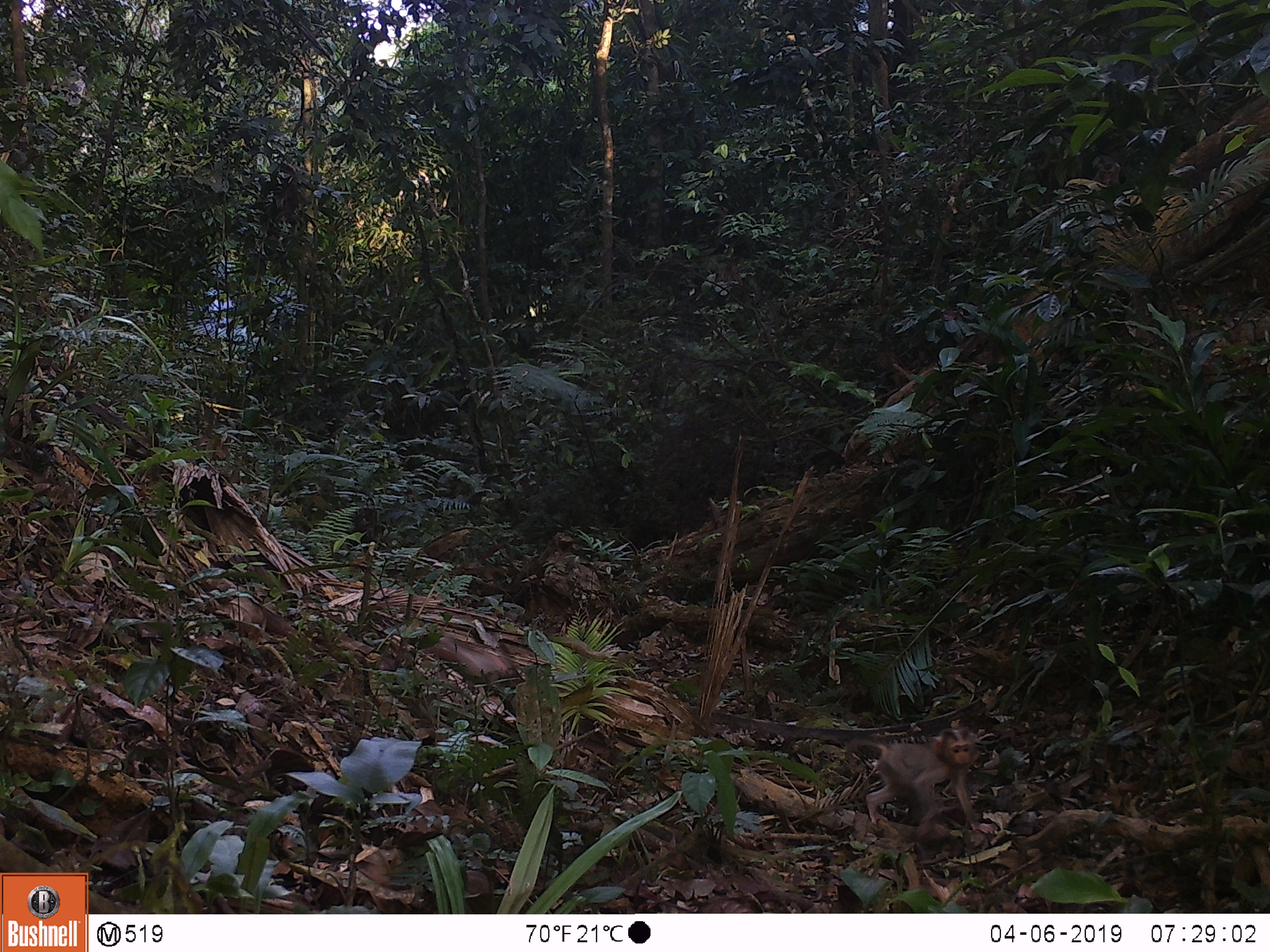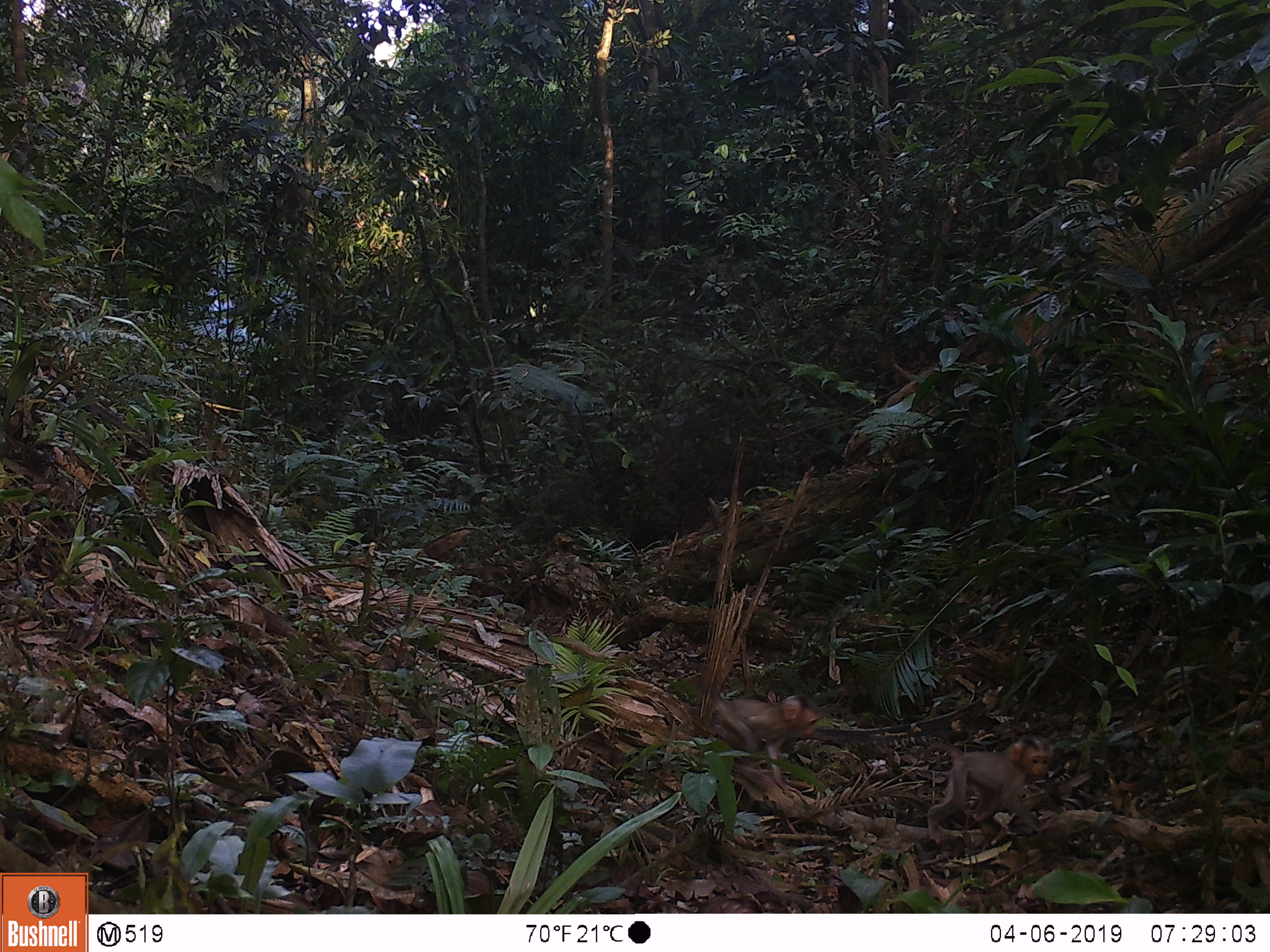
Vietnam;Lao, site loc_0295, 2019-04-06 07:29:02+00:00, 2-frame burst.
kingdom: Animalia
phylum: Chordata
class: Mammalia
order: Primates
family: Cercopithecidae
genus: Macaca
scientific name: Macaca nemestrina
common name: pig-tailed macaque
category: pig tailed macaque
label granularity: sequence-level